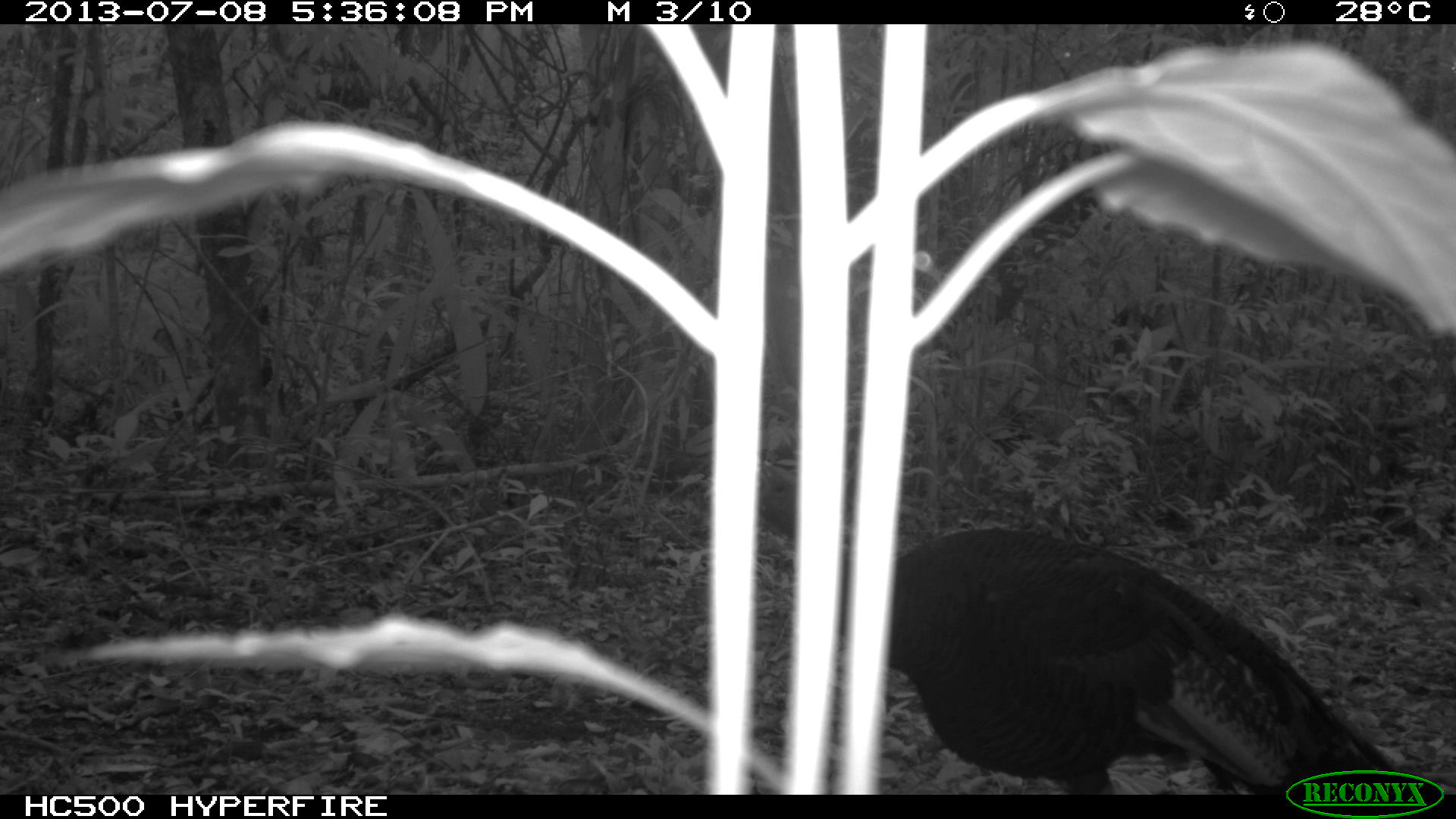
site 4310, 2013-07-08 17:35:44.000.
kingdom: Animalia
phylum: Chordata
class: Aves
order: Galliformes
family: Phasianidae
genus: Meleagris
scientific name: Meleagris ocellata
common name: ocellated turkey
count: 2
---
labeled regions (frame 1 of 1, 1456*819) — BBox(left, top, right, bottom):
meleagris ocellata: BBox(830, 522, 1421, 791)